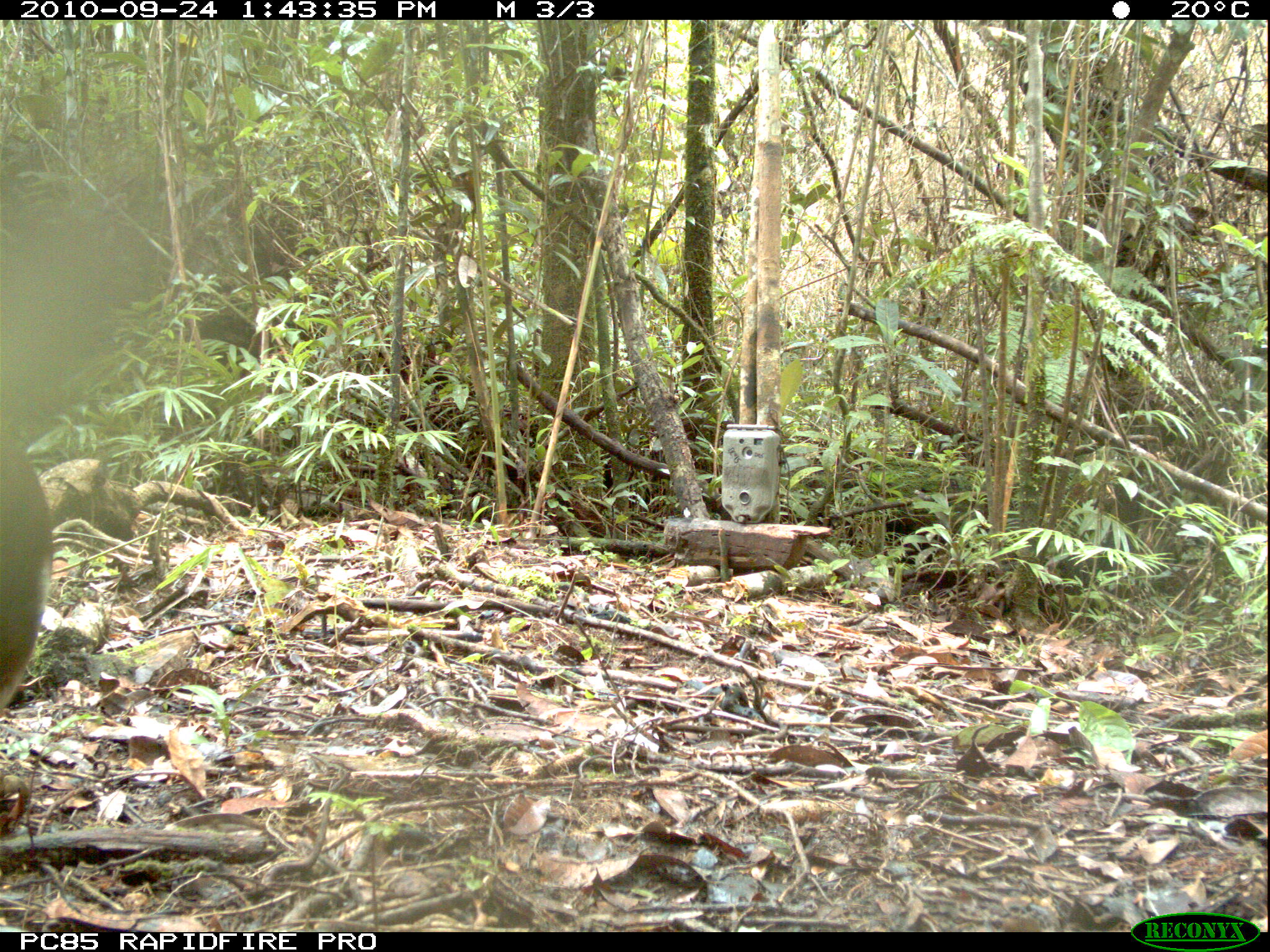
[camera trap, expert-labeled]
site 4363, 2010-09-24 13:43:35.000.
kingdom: Animalia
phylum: Chordata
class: Aves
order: Pelecaniformes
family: Threskiornithidae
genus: Lophotibis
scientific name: Lophotibis cristata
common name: madagascar ibis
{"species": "Lophotibis cristata (madagascar ibis)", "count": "1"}